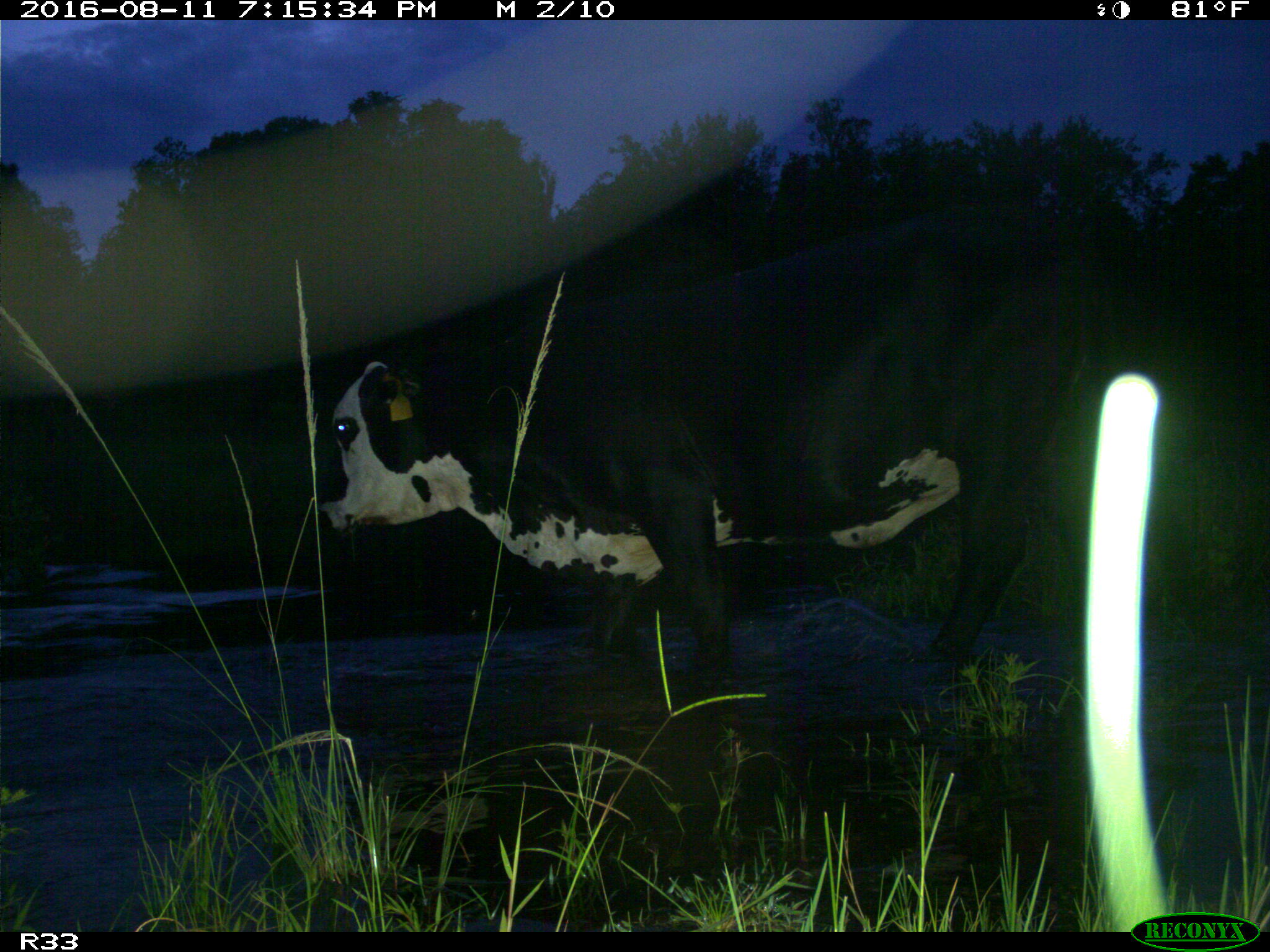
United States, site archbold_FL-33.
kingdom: Animalia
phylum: Chordata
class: Mammalia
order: Artiodactyla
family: Bovidae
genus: Bos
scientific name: Bos taurus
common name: domestic cow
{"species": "Bos taurus (domestic cow)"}